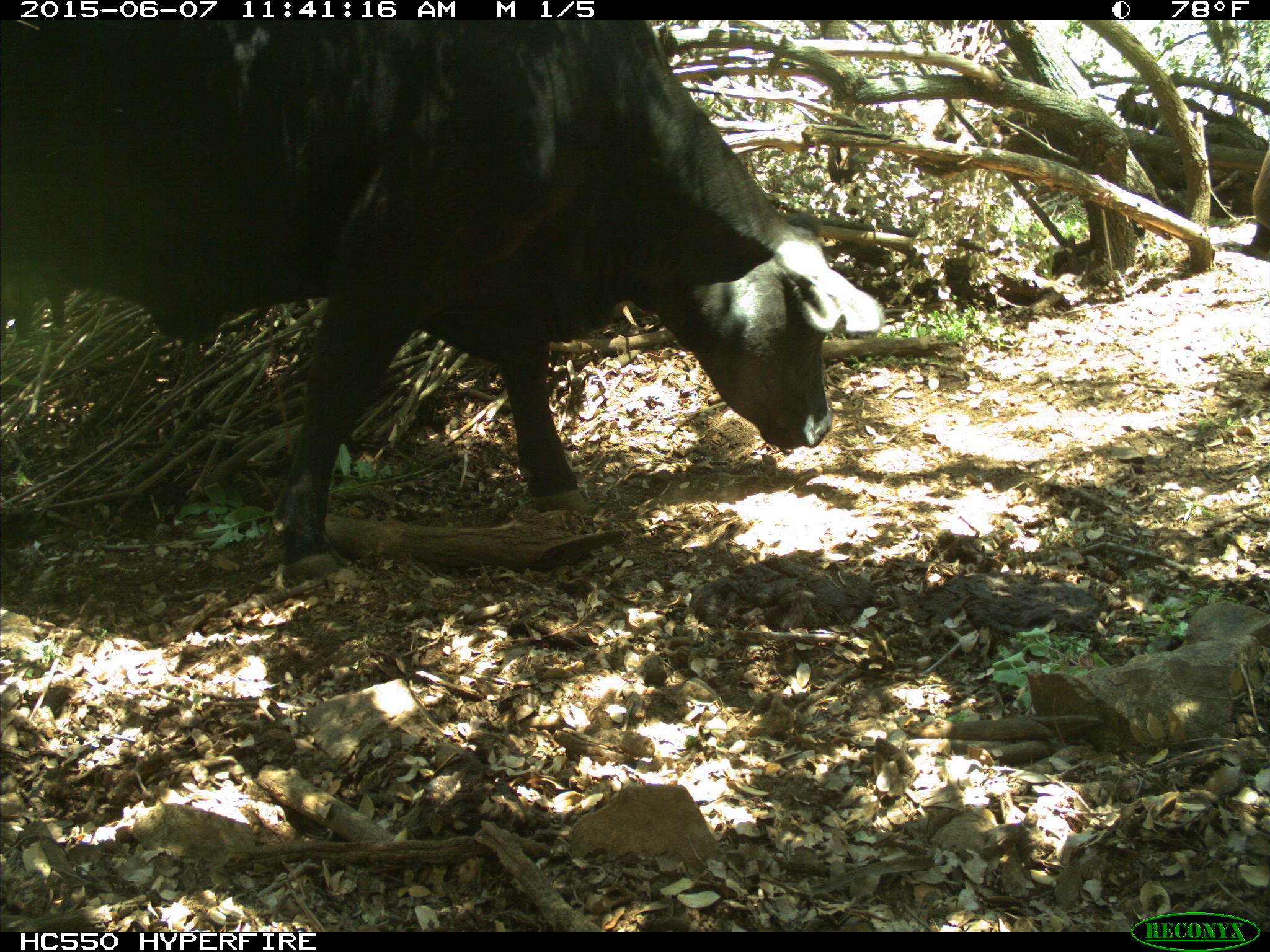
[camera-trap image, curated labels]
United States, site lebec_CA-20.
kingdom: Animalia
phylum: Chordata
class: Mammalia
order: Artiodactyla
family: Bovidae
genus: Bos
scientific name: Bos taurus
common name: domestic cow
Bos taurus (domestic cow).